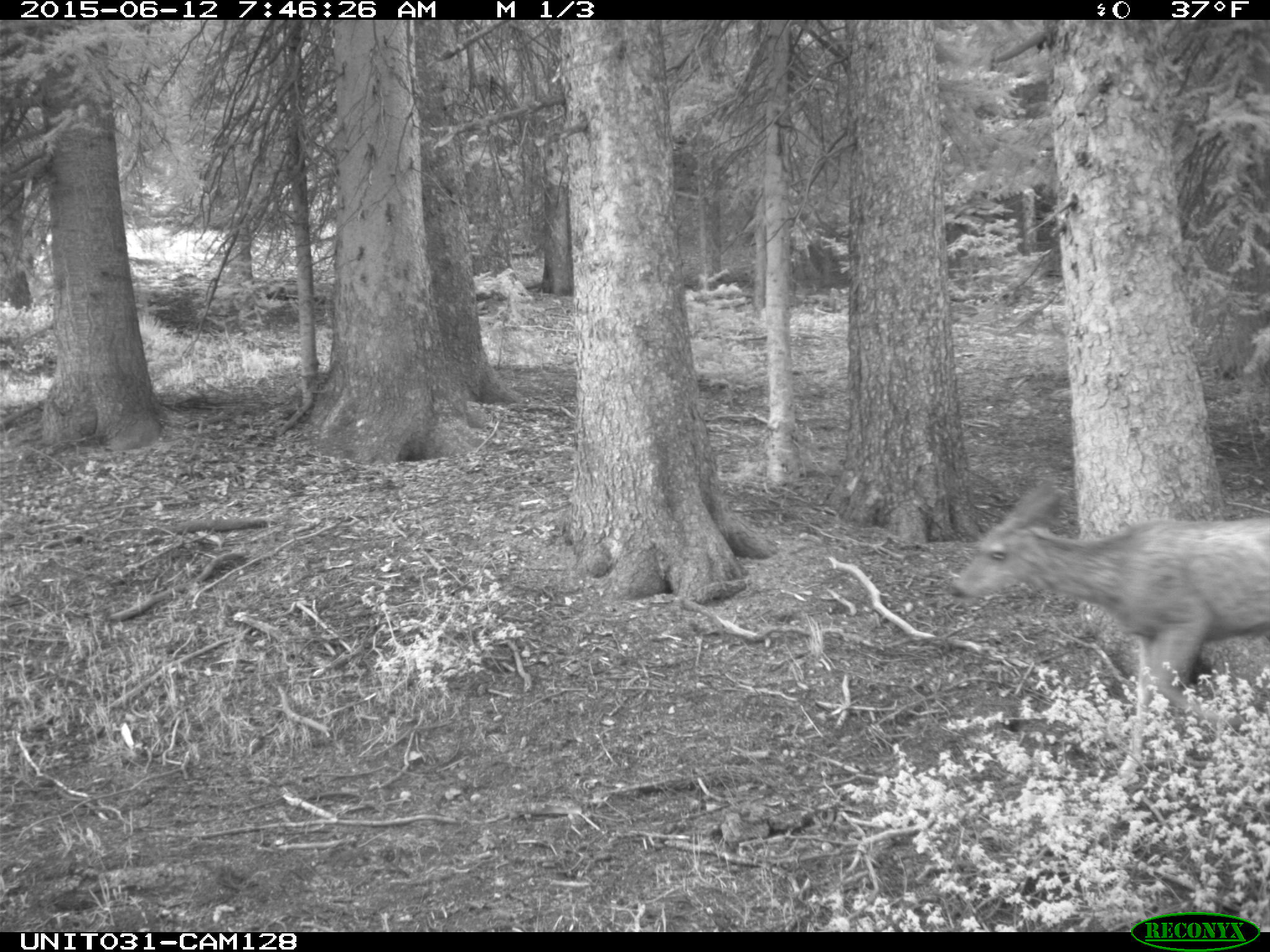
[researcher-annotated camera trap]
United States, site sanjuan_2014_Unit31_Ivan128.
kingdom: Animalia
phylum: Chordata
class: Mammalia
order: Artiodactyla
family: Cervidae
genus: Odocoileus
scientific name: Odocoileus hemionus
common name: mule deer